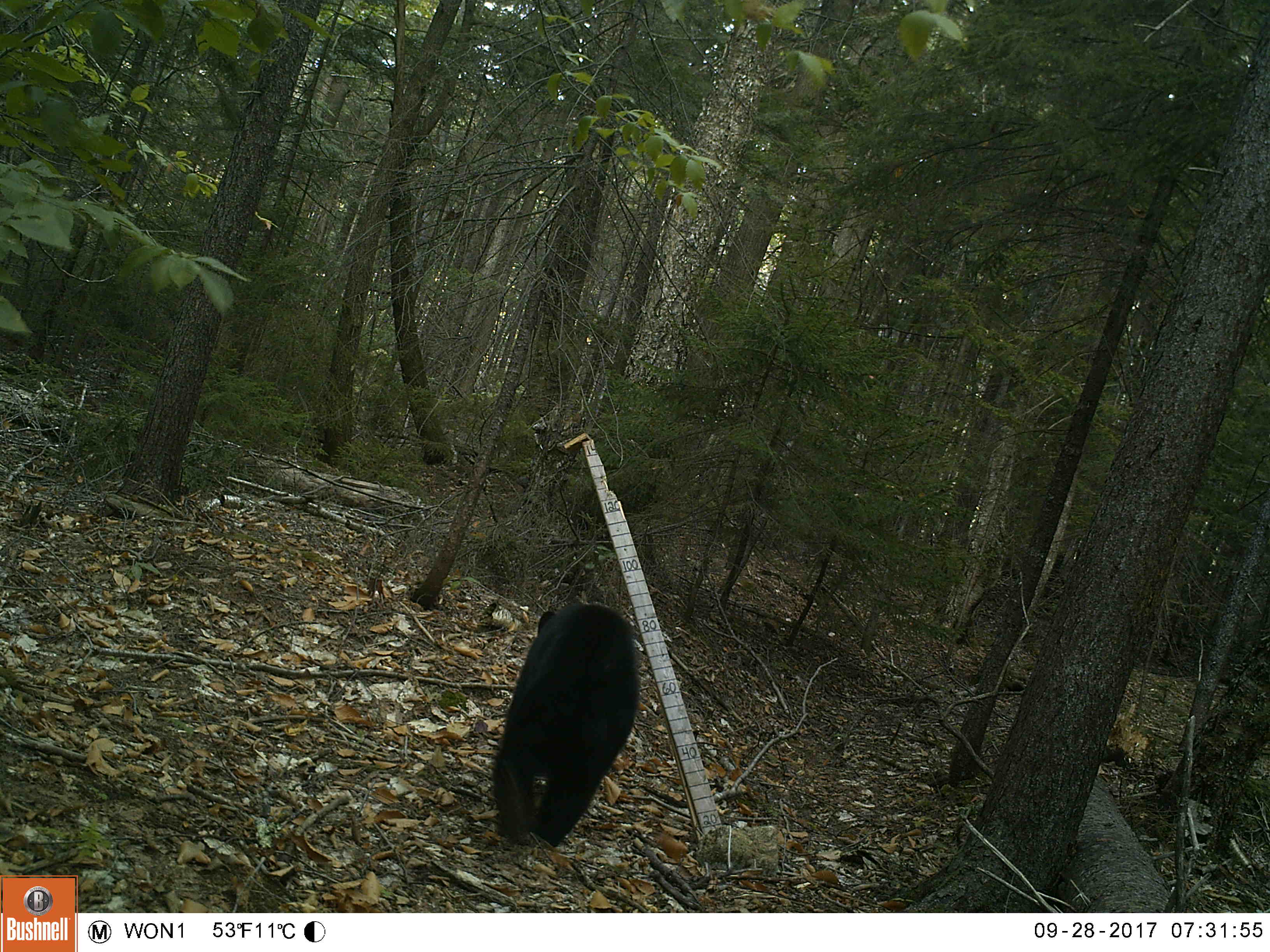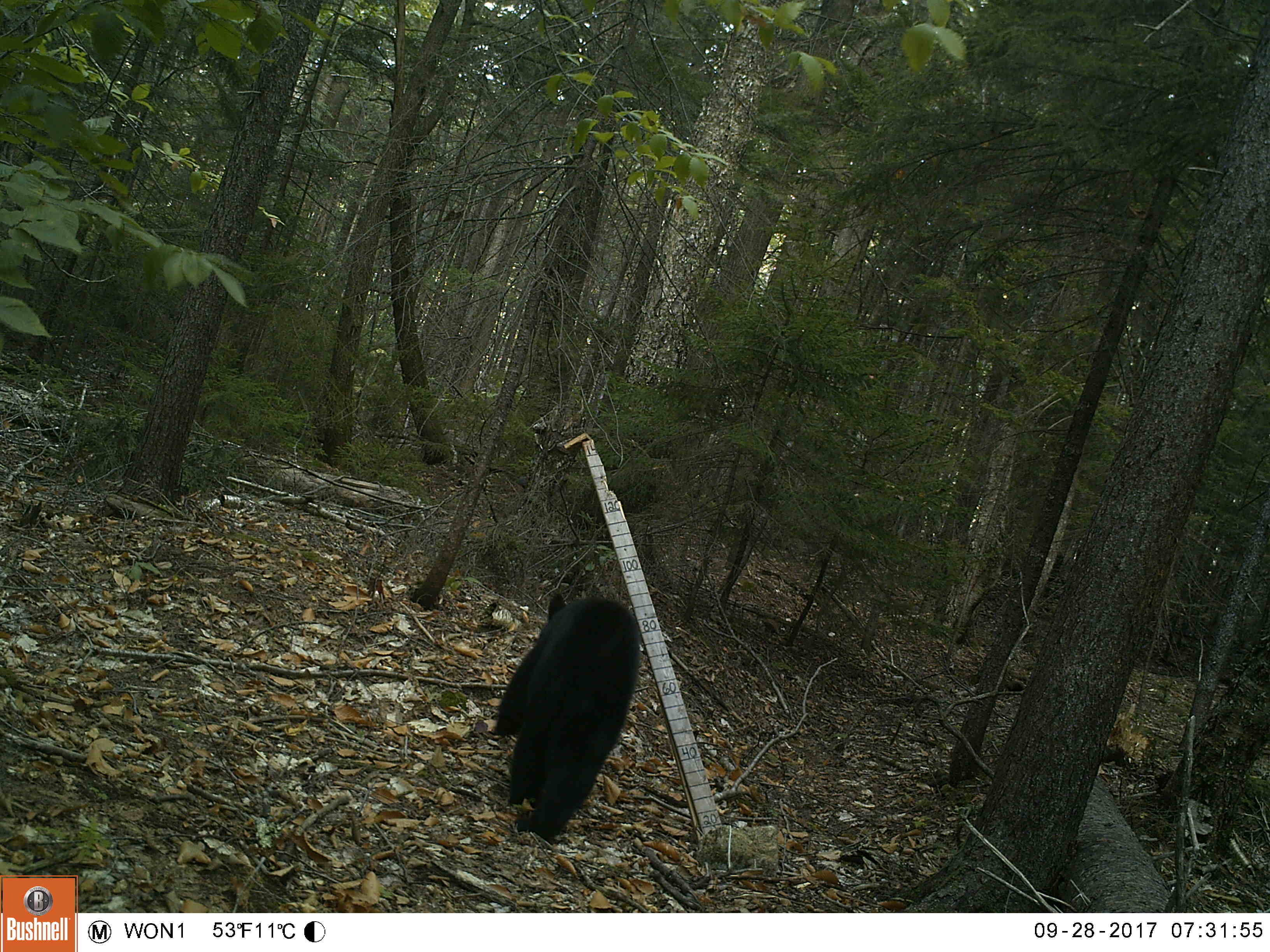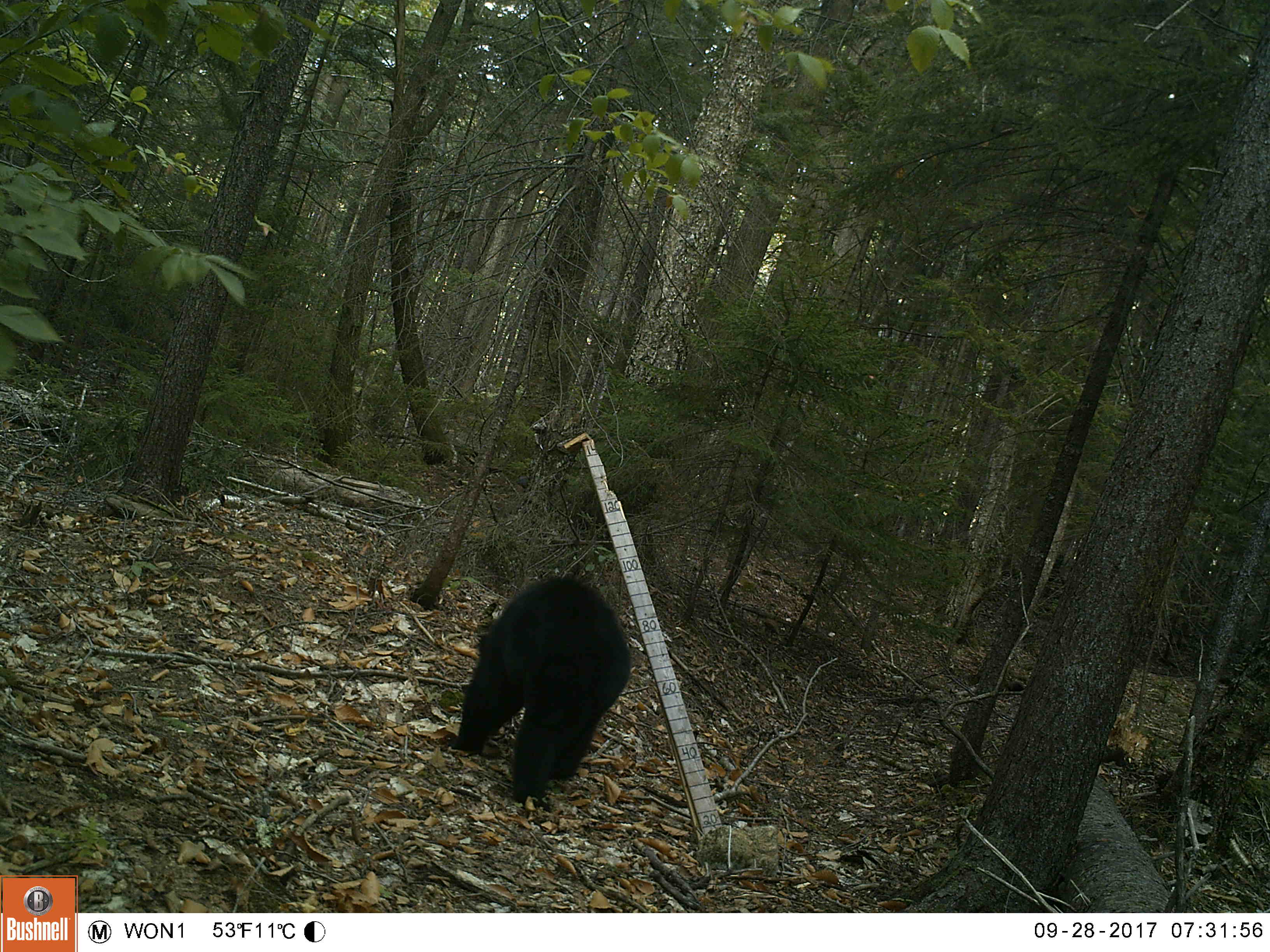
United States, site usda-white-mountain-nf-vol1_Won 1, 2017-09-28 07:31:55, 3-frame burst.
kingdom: Animalia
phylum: Chordata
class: Mammalia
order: Carnivora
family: Ursidae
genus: Ursus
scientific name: Ursus americanus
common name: black bear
Black bear (Ursus americanus).